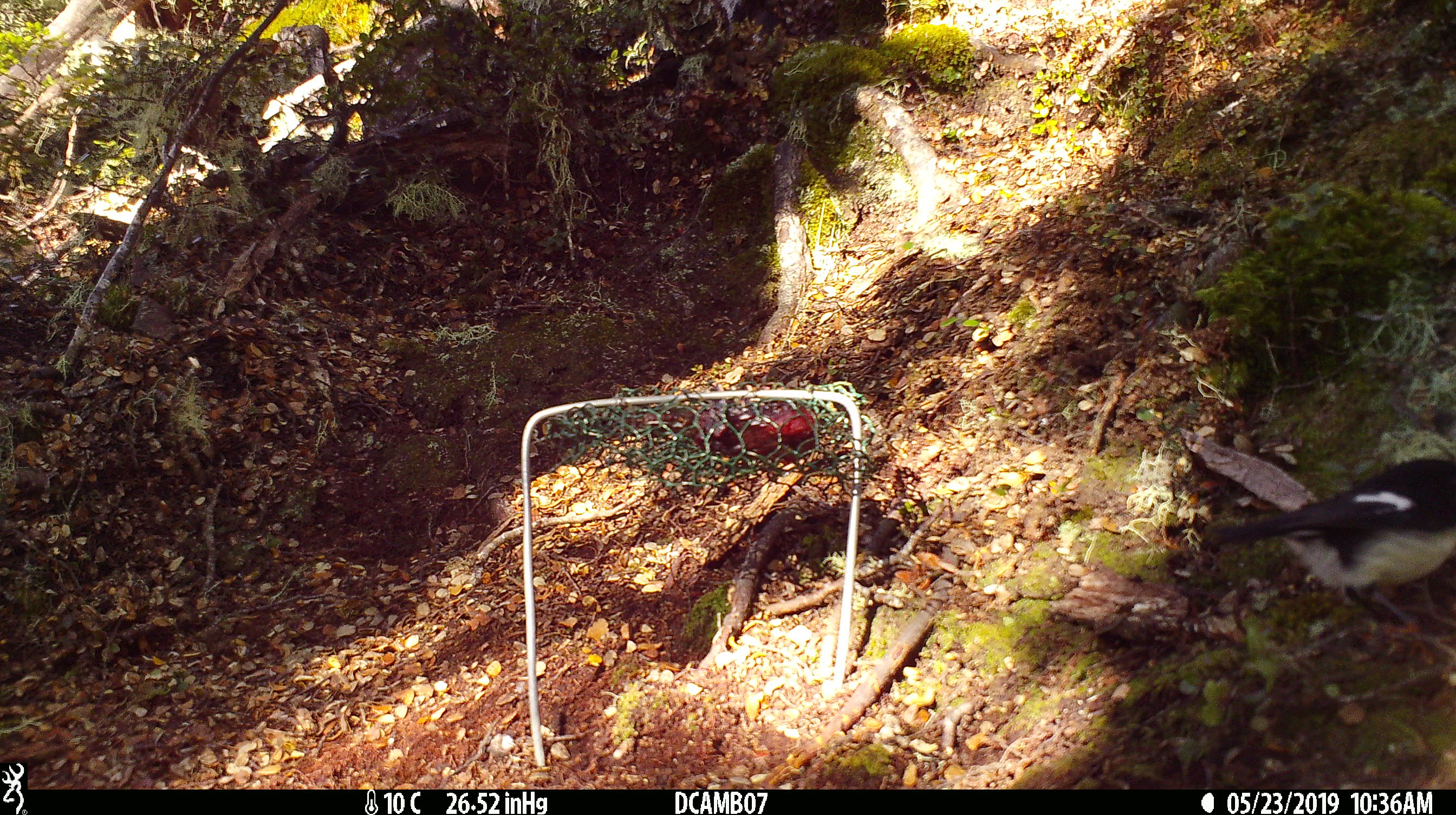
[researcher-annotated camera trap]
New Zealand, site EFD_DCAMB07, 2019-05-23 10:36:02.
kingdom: Animalia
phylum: Chordata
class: Aves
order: Passeriformes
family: Petroicidae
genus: Petroica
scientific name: Petroica macrocephala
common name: tomtit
Tomtit (Petroica macrocephala).